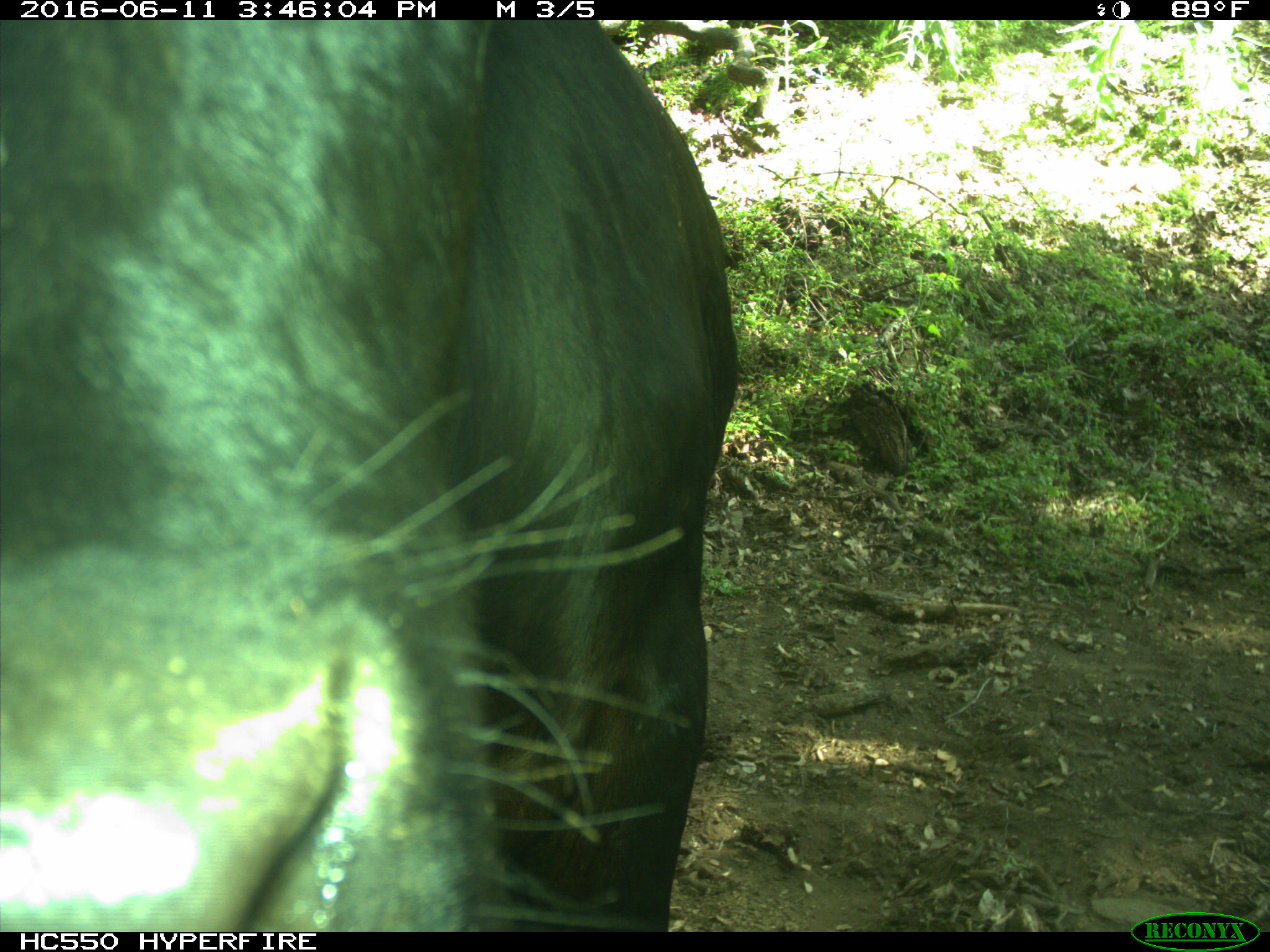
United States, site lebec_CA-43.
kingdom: Animalia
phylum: Chordata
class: Mammalia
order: Artiodactyla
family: Bovidae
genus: Bos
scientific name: Bos taurus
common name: domestic cow